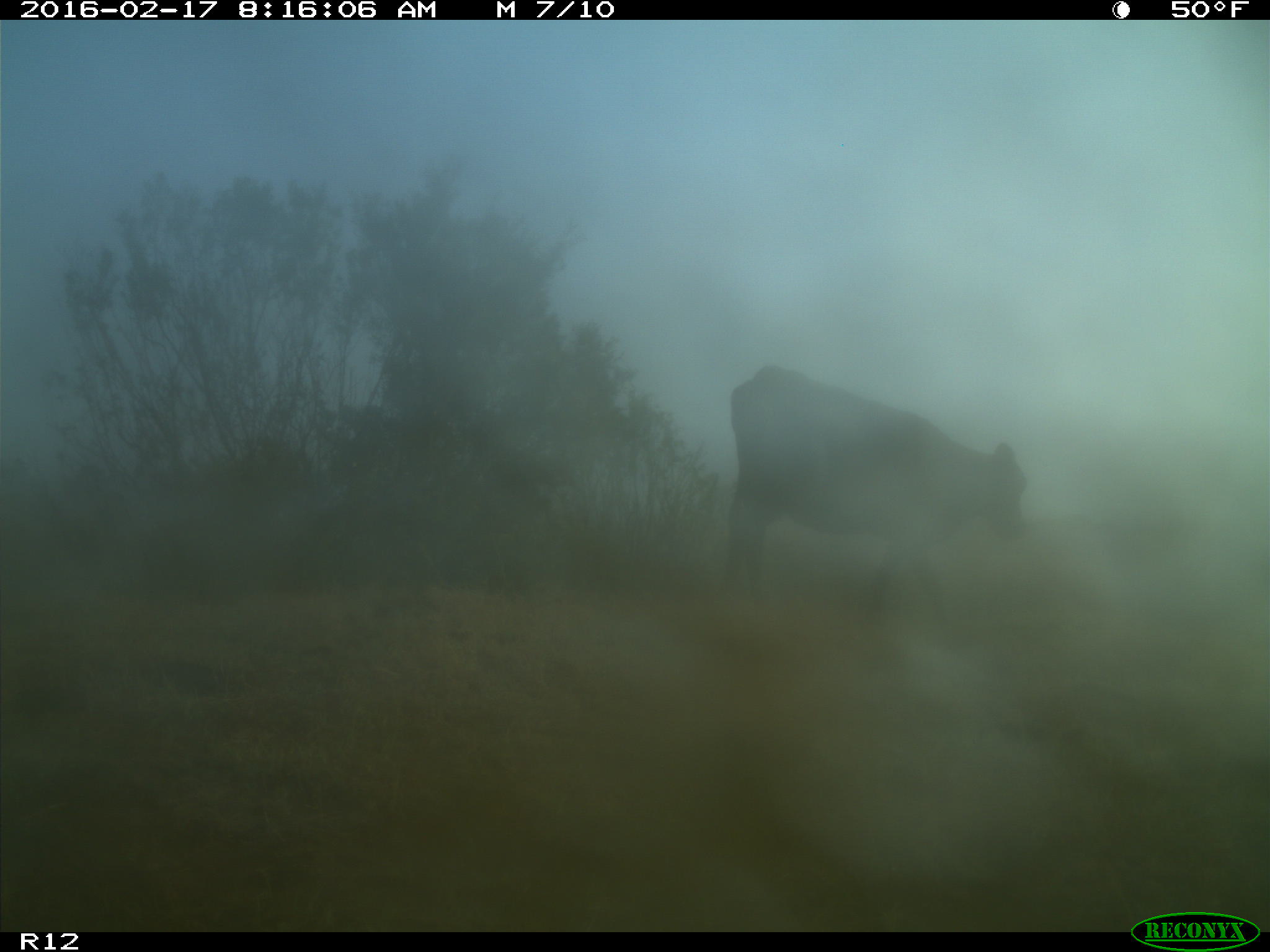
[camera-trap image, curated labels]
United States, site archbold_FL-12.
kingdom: Animalia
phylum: Chordata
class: Mammalia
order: Artiodactyla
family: Bovidae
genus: Bos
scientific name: Bos taurus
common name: domestic cow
Bos taurus (domestic cow).